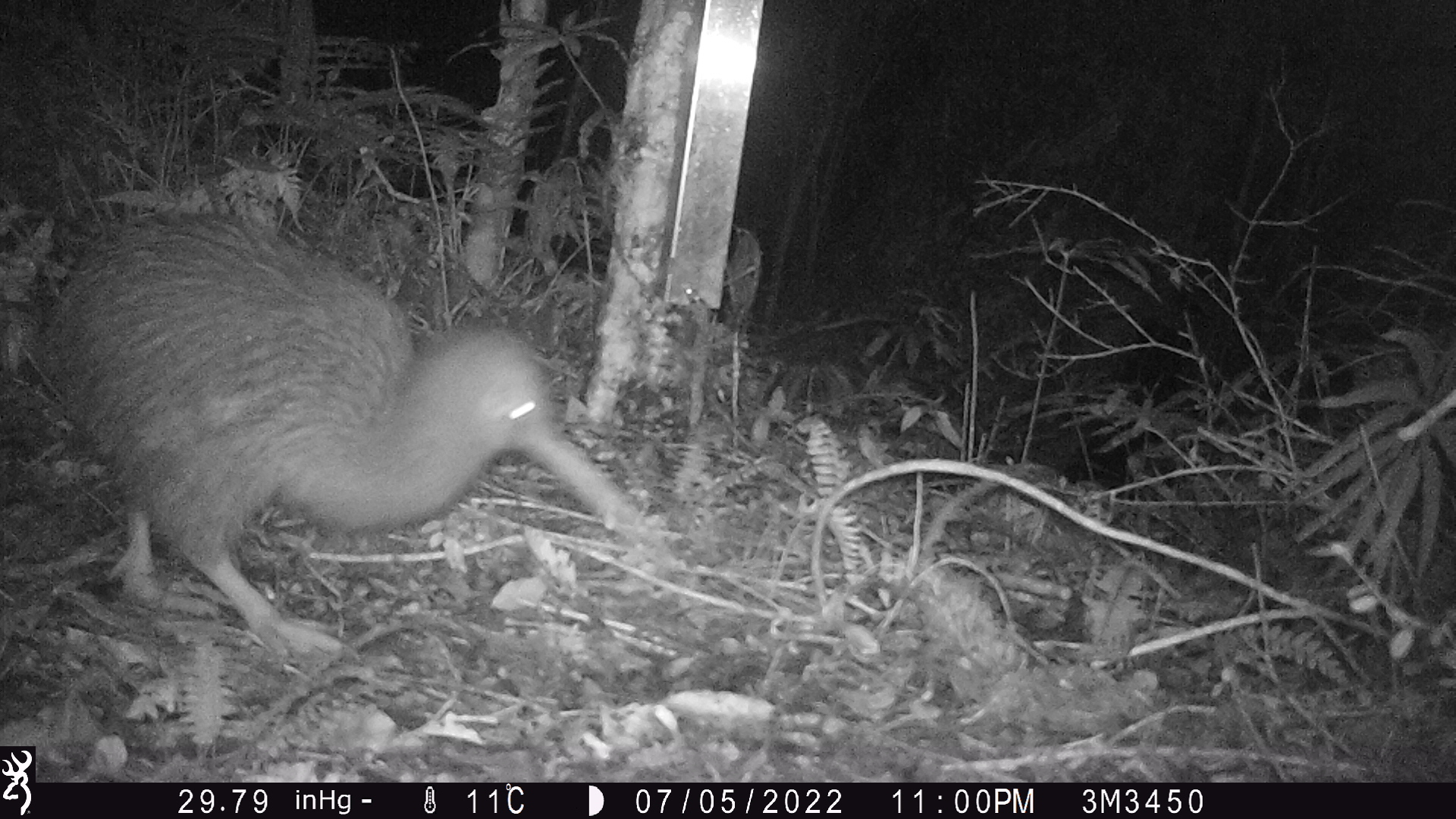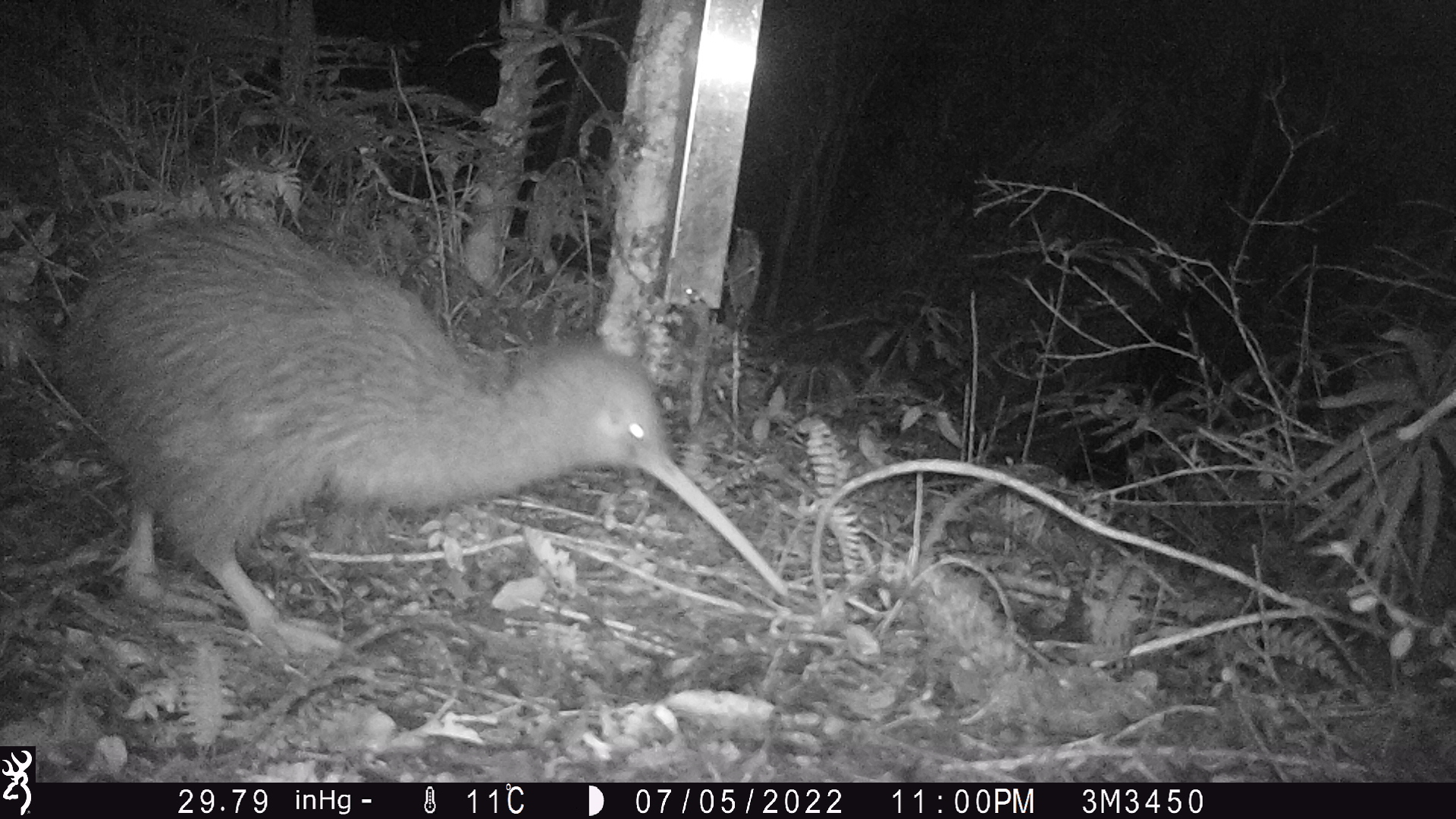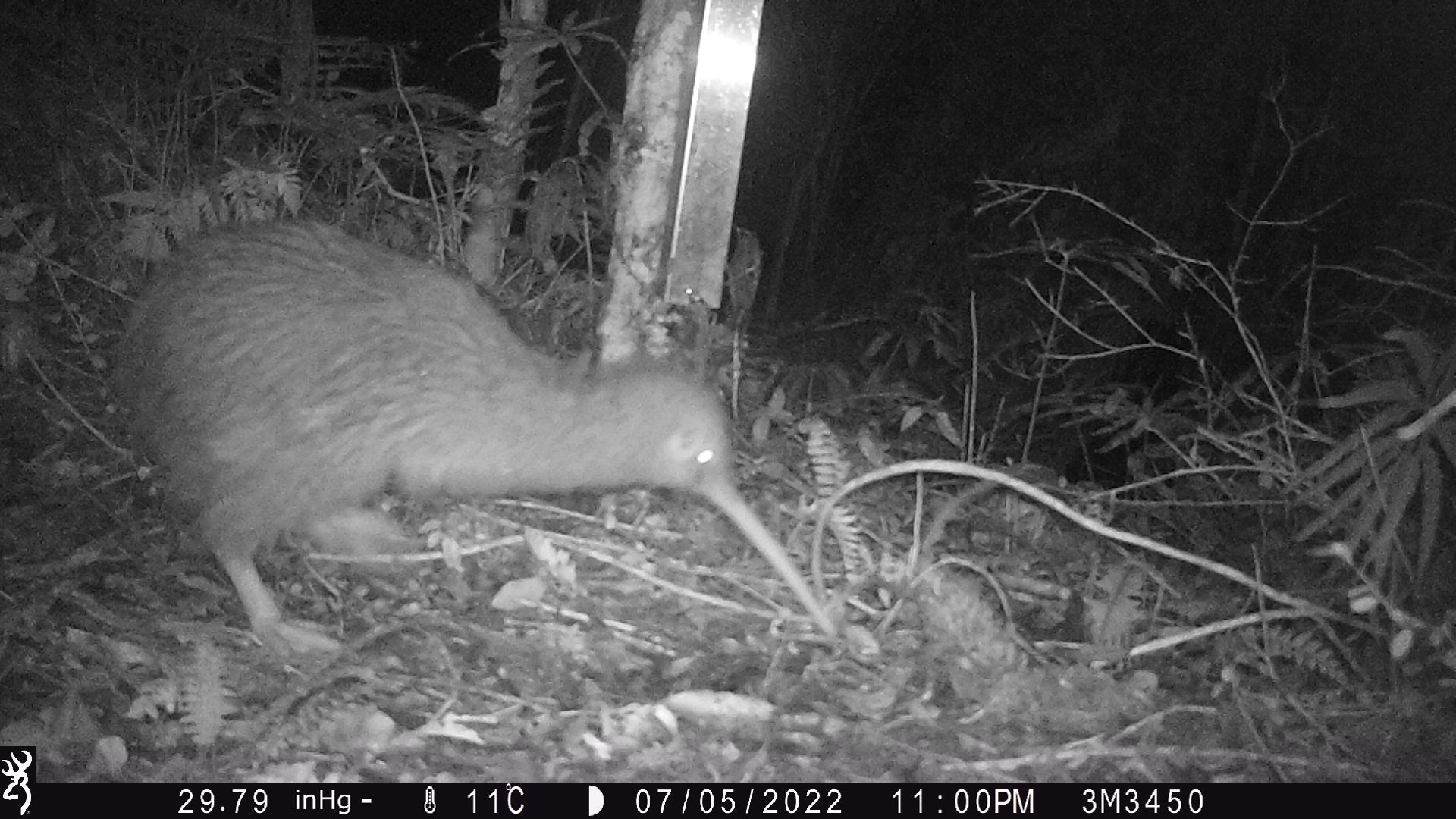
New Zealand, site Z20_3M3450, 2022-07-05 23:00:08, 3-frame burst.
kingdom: Animalia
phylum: Chordata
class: Aves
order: Apterygiformes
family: Apterygidae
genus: Apteryx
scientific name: Apteryx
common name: kiwi